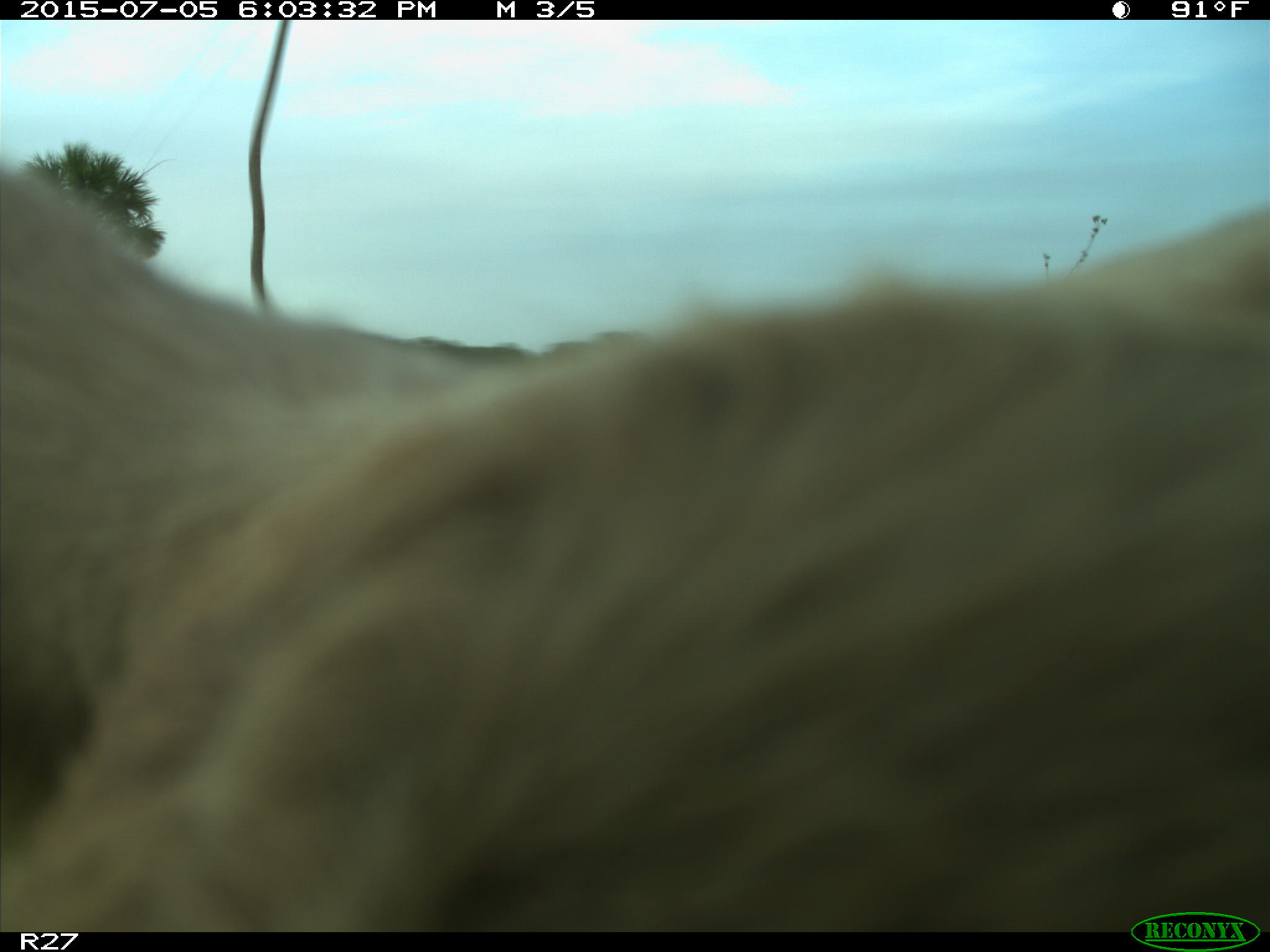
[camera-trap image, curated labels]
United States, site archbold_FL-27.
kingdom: Animalia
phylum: Chordata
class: Mammalia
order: Artiodactyla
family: Bovidae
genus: Bos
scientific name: Bos taurus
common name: domestic cow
Bos taurus (domestic cow).